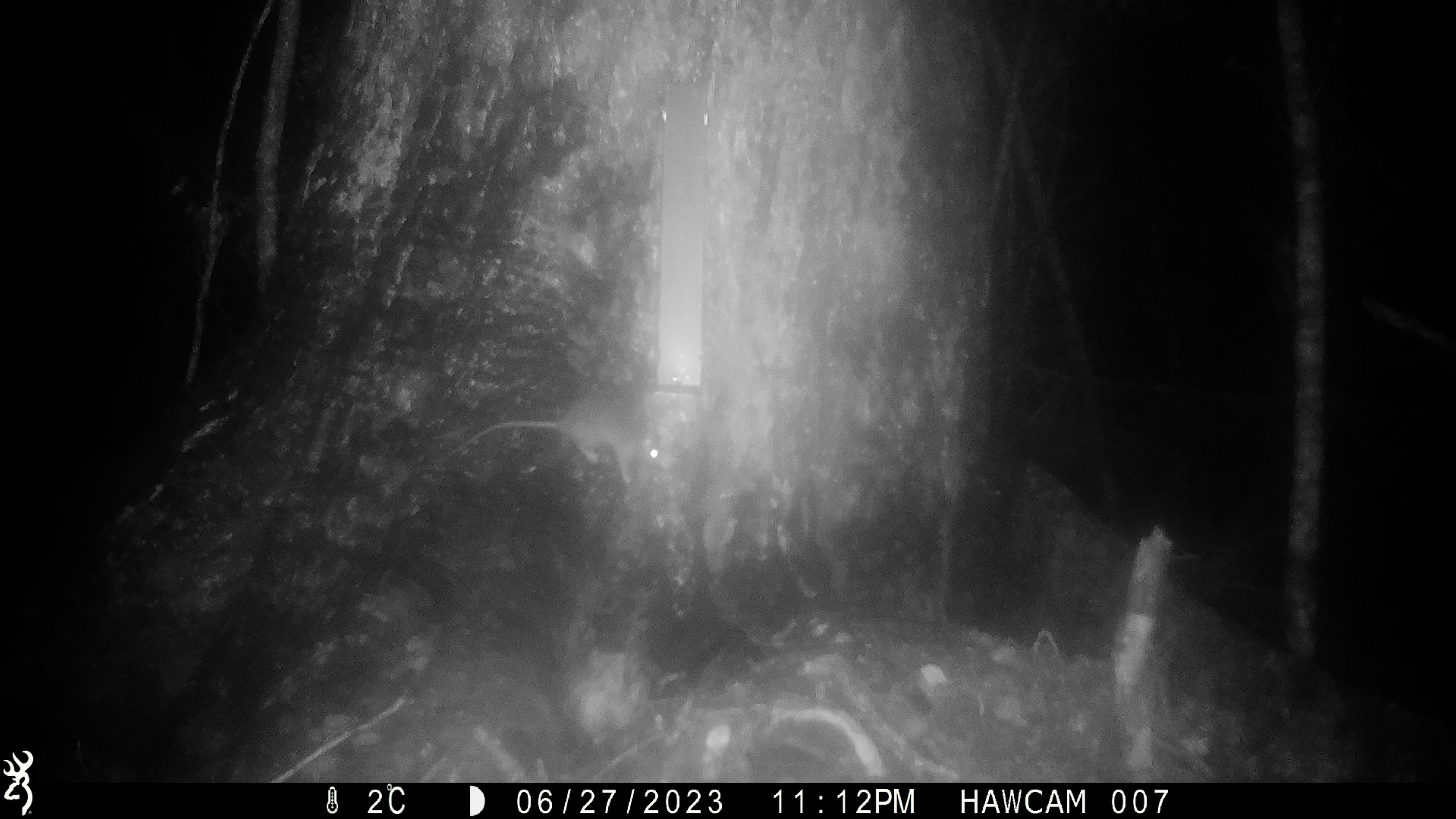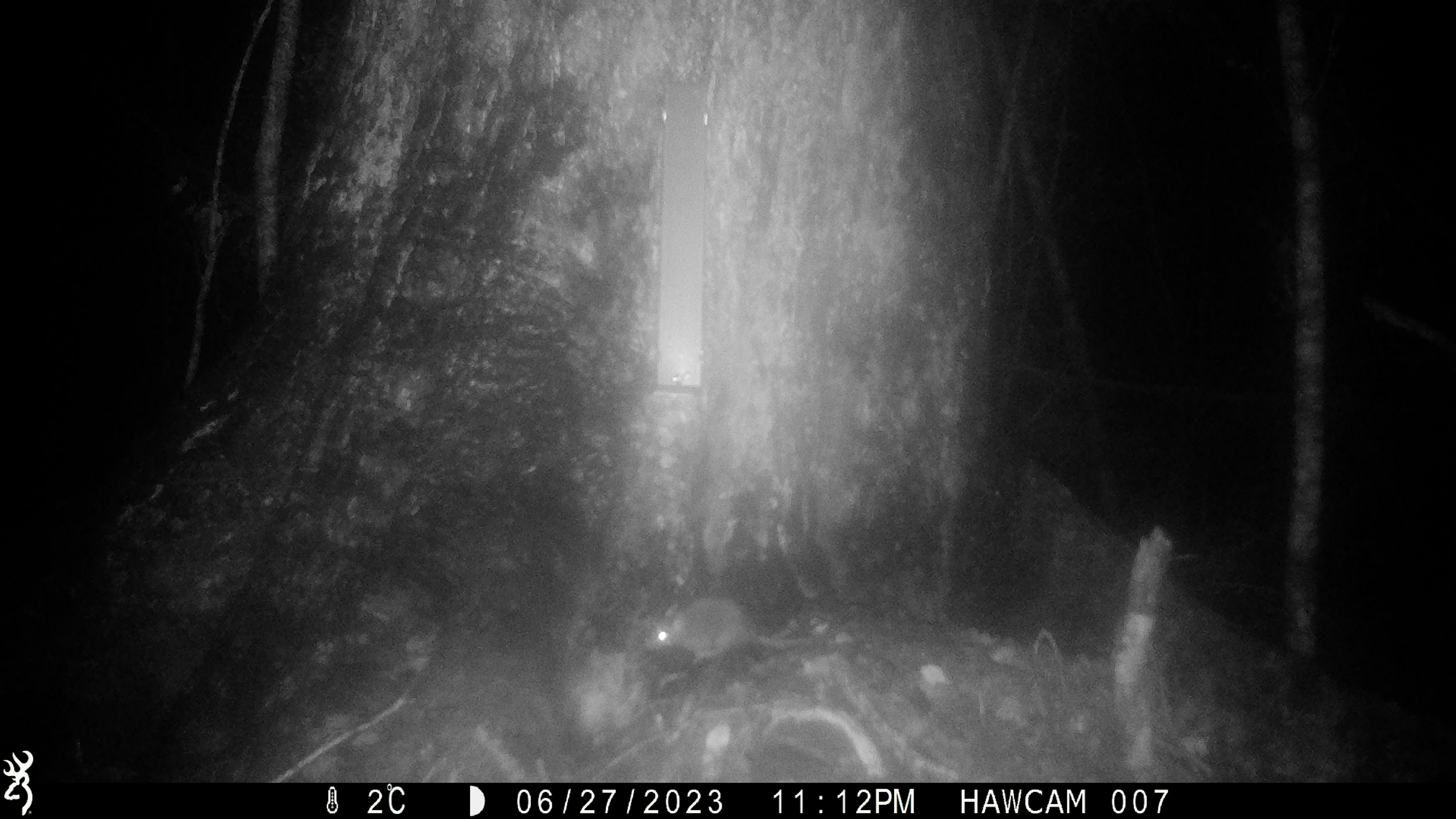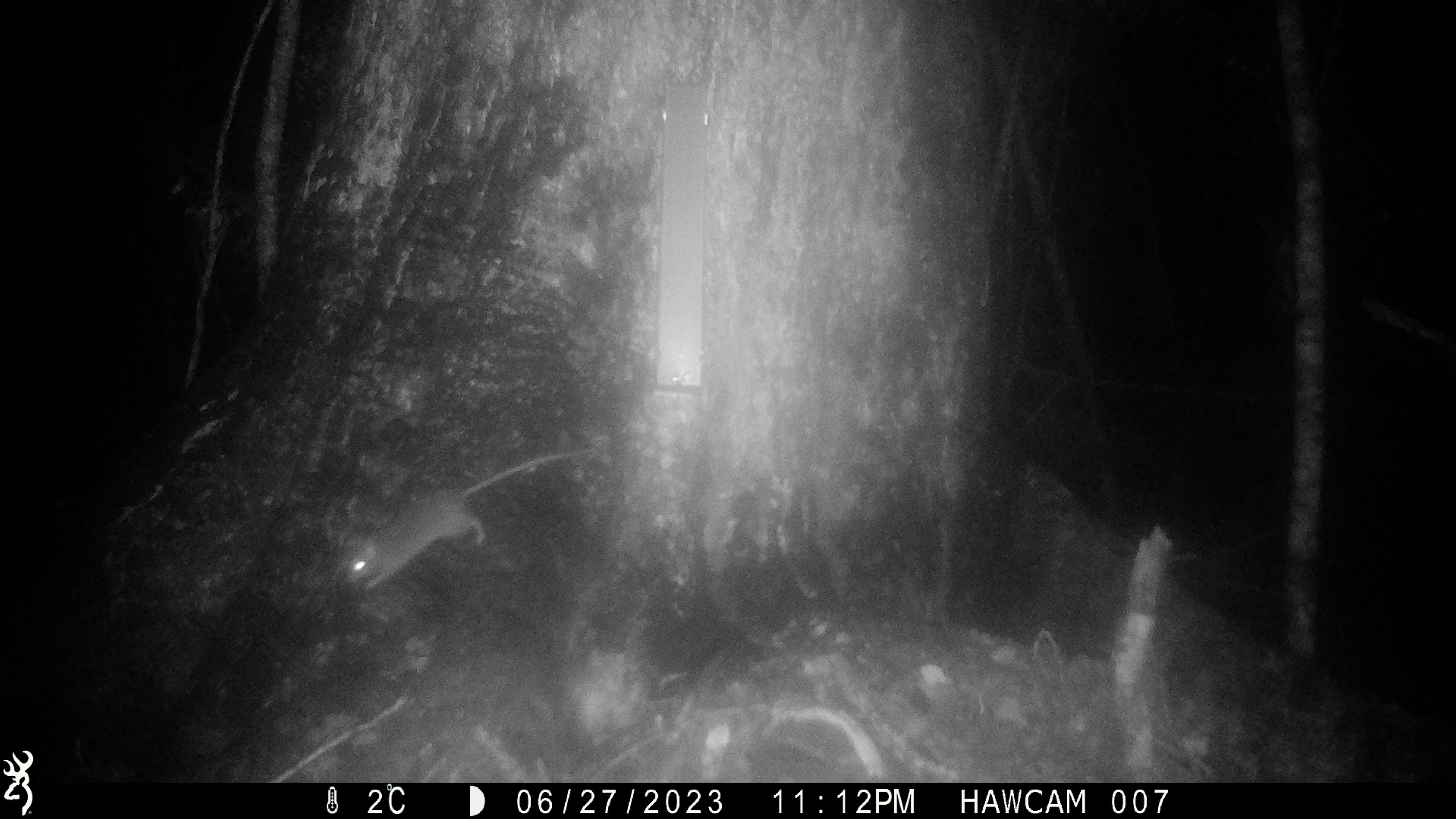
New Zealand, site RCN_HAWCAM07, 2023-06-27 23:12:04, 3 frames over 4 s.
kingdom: Animalia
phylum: Chordata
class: Mammalia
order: Rodentia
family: Muridae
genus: Rattus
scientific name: Rattus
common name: rat